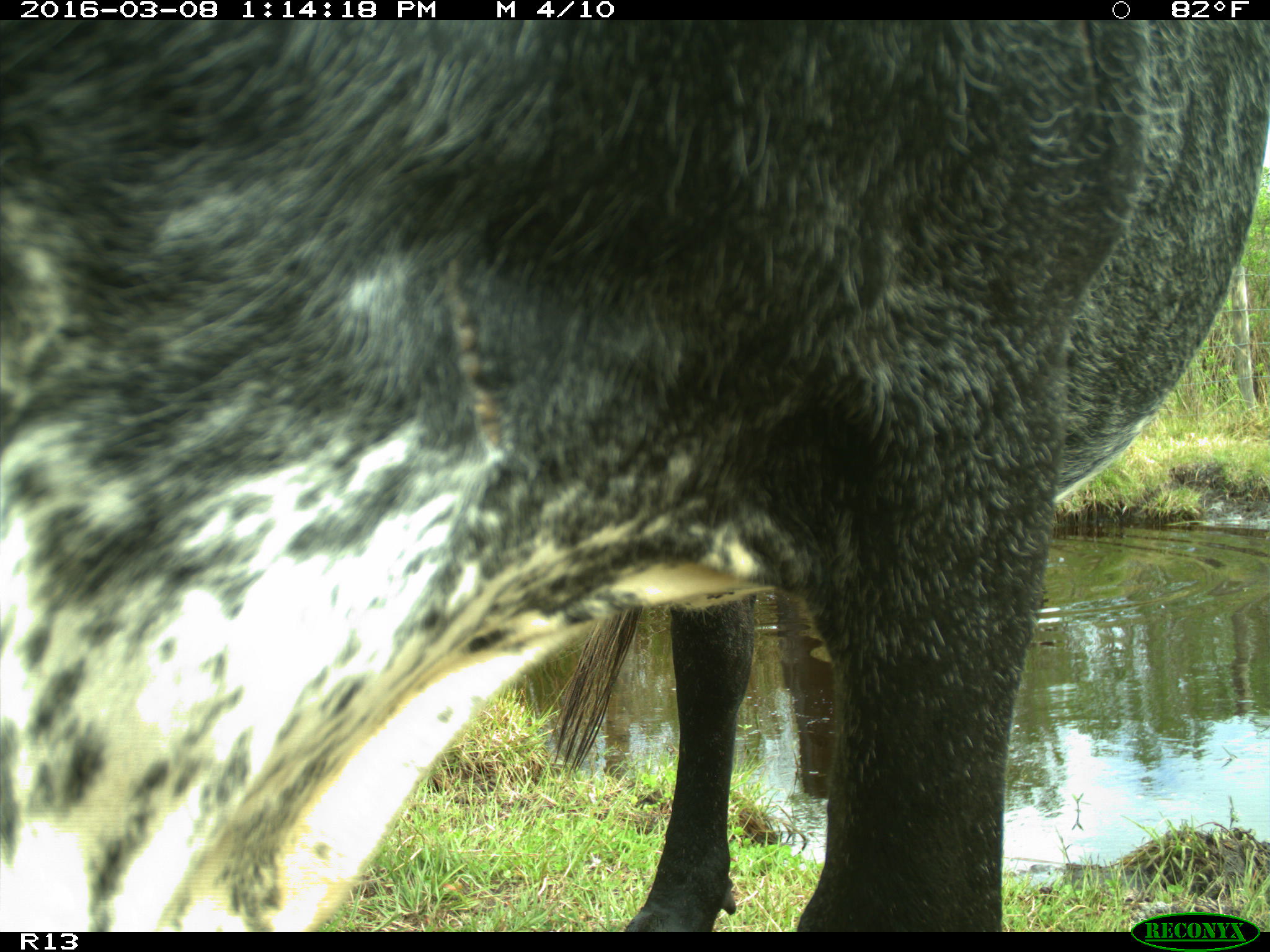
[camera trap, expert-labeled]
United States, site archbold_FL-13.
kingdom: Animalia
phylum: Chordata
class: Mammalia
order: Artiodactyla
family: Bovidae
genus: Bos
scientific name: Bos taurus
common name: domestic cow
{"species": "Bos taurus (domestic cow)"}